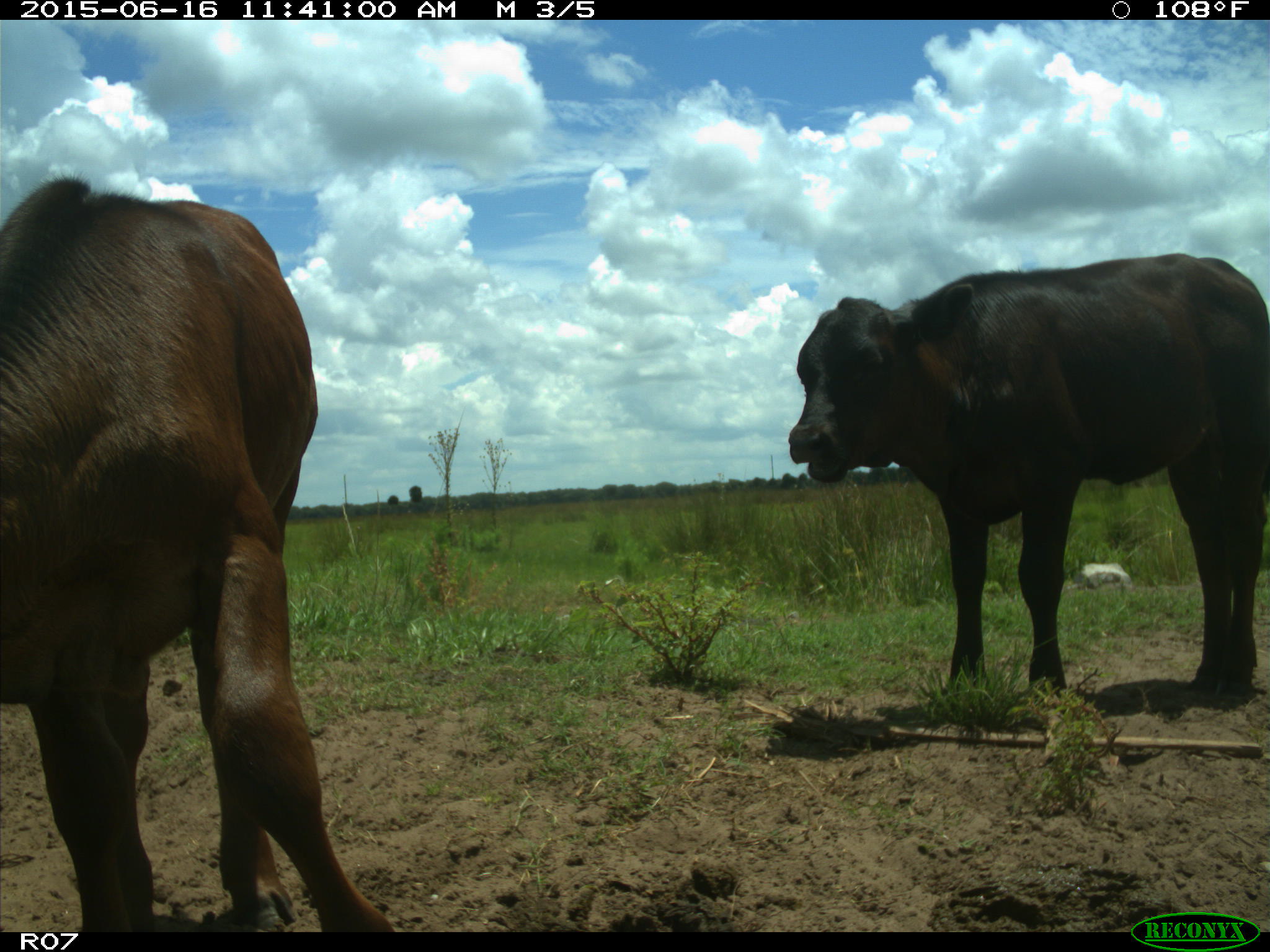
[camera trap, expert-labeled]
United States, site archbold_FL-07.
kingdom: Animalia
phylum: Chordata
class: Mammalia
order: Artiodactyla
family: Bovidae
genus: Bos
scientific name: Bos taurus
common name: domestic cow